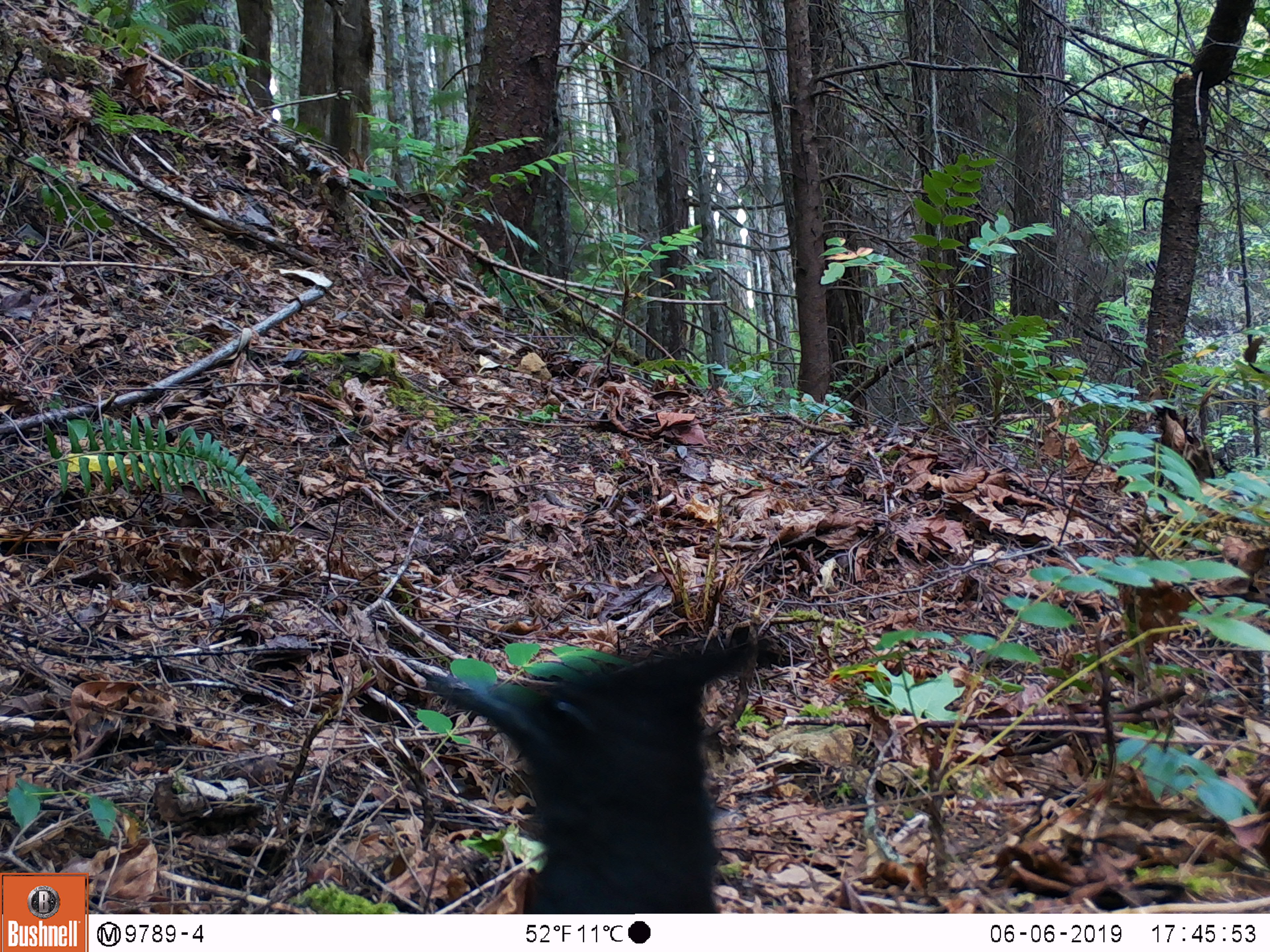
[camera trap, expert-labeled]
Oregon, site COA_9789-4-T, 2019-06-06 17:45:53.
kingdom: Animalia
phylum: Chordata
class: Aves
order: Passeriformes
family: Corvidae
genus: Cyanocitta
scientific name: Cyanocitta stelleri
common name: steller's jay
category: stellers jay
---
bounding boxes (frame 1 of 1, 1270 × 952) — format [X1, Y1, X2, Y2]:
stellers jay: [416, 624, 766, 911]